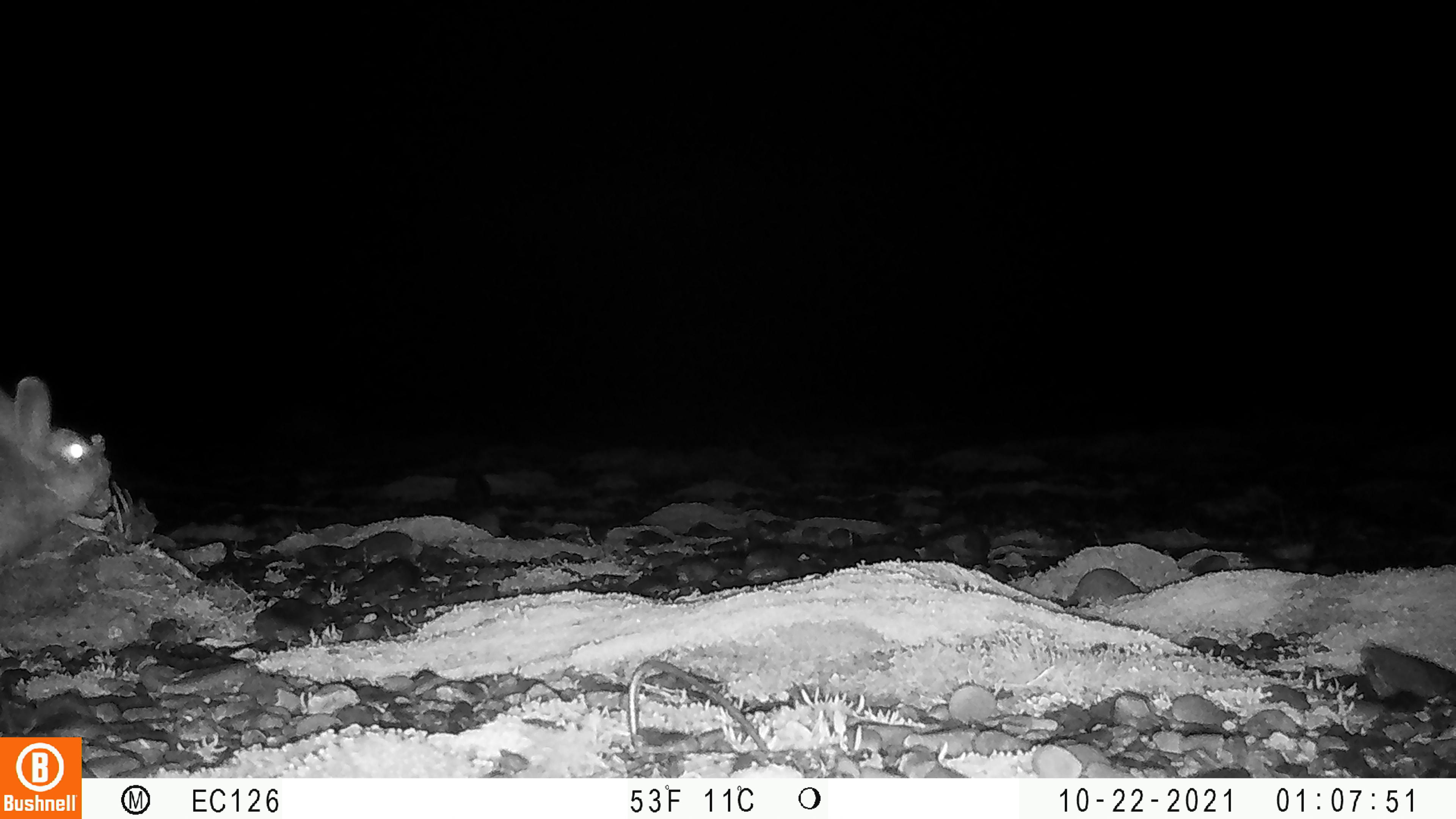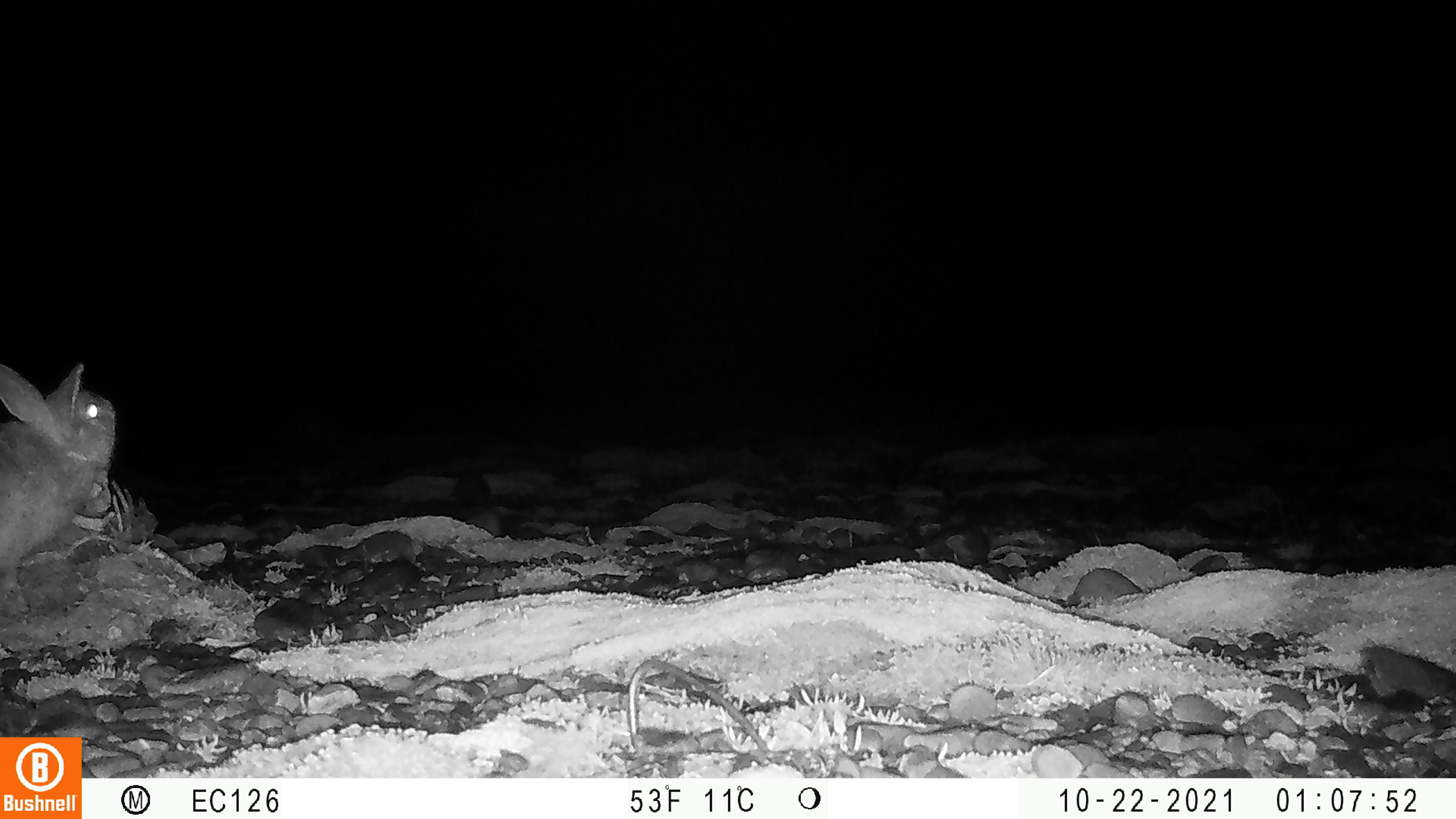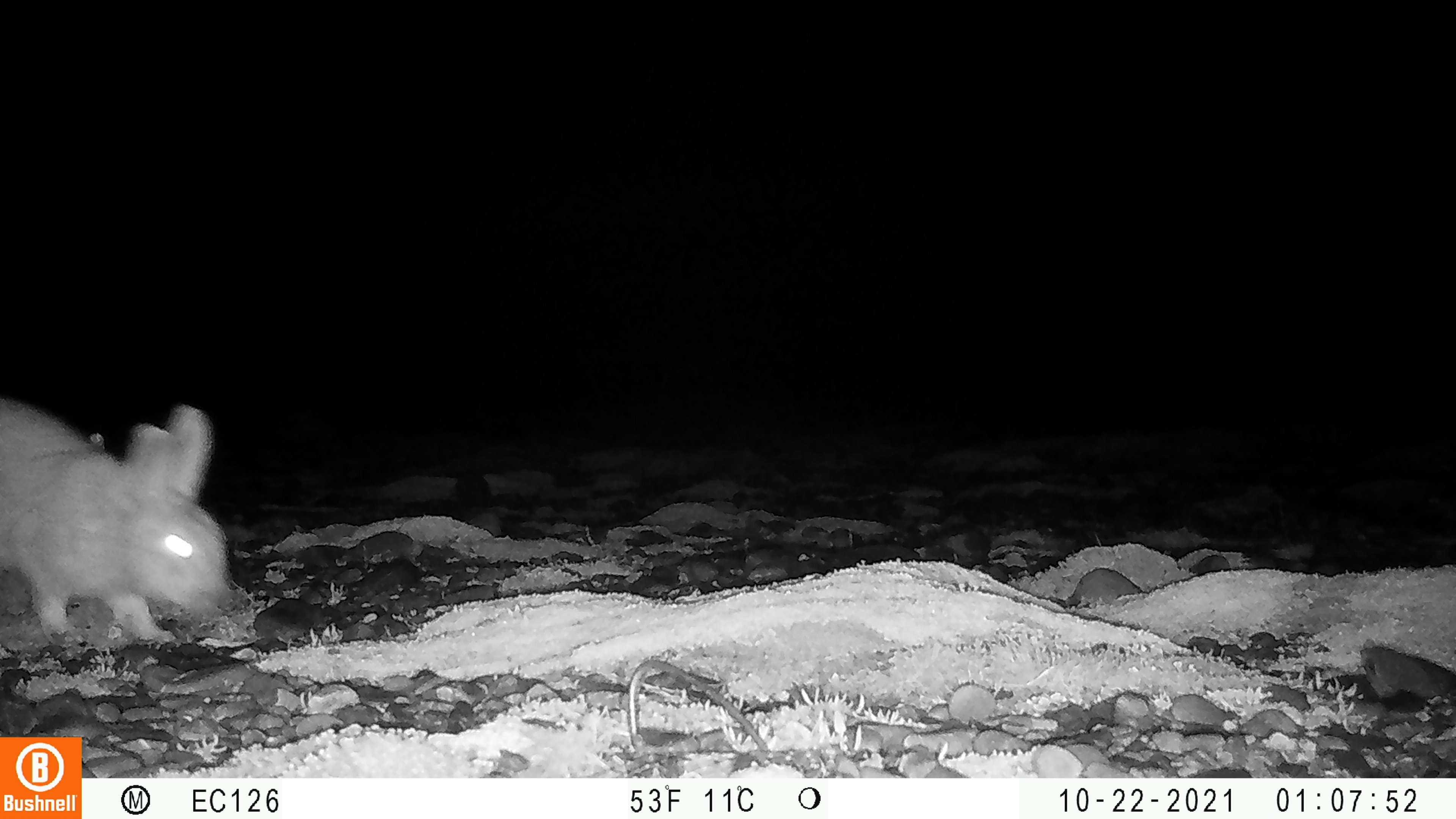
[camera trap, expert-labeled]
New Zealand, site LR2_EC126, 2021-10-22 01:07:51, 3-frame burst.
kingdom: Animalia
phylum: Chordata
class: Mammalia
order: Lagomorpha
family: Leporidae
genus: Oryctolagus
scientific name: Oryctolagus cuniculus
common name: european rabbit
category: rabbit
Rabbit (european rabbit) (Oryctolagus cuniculus).